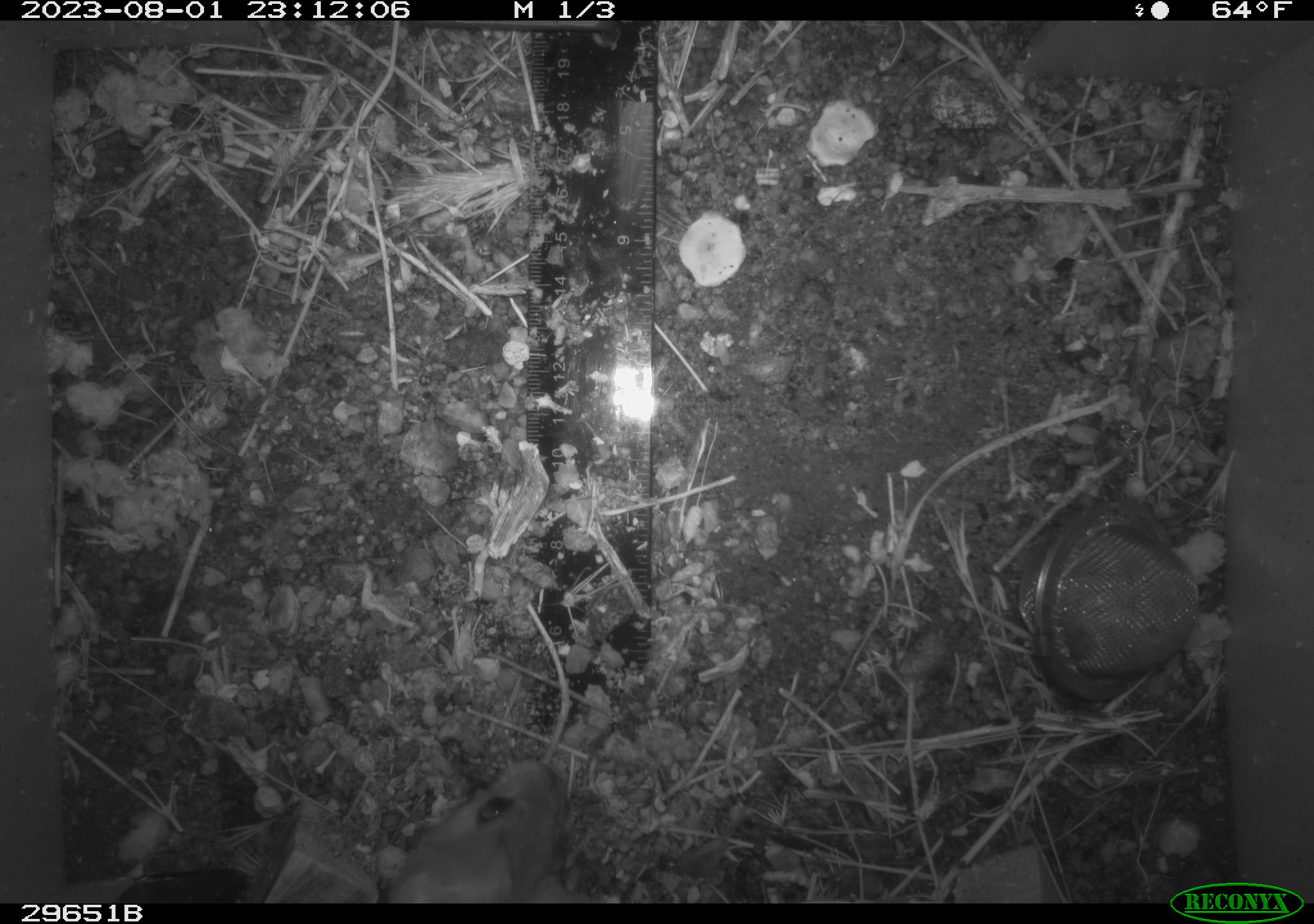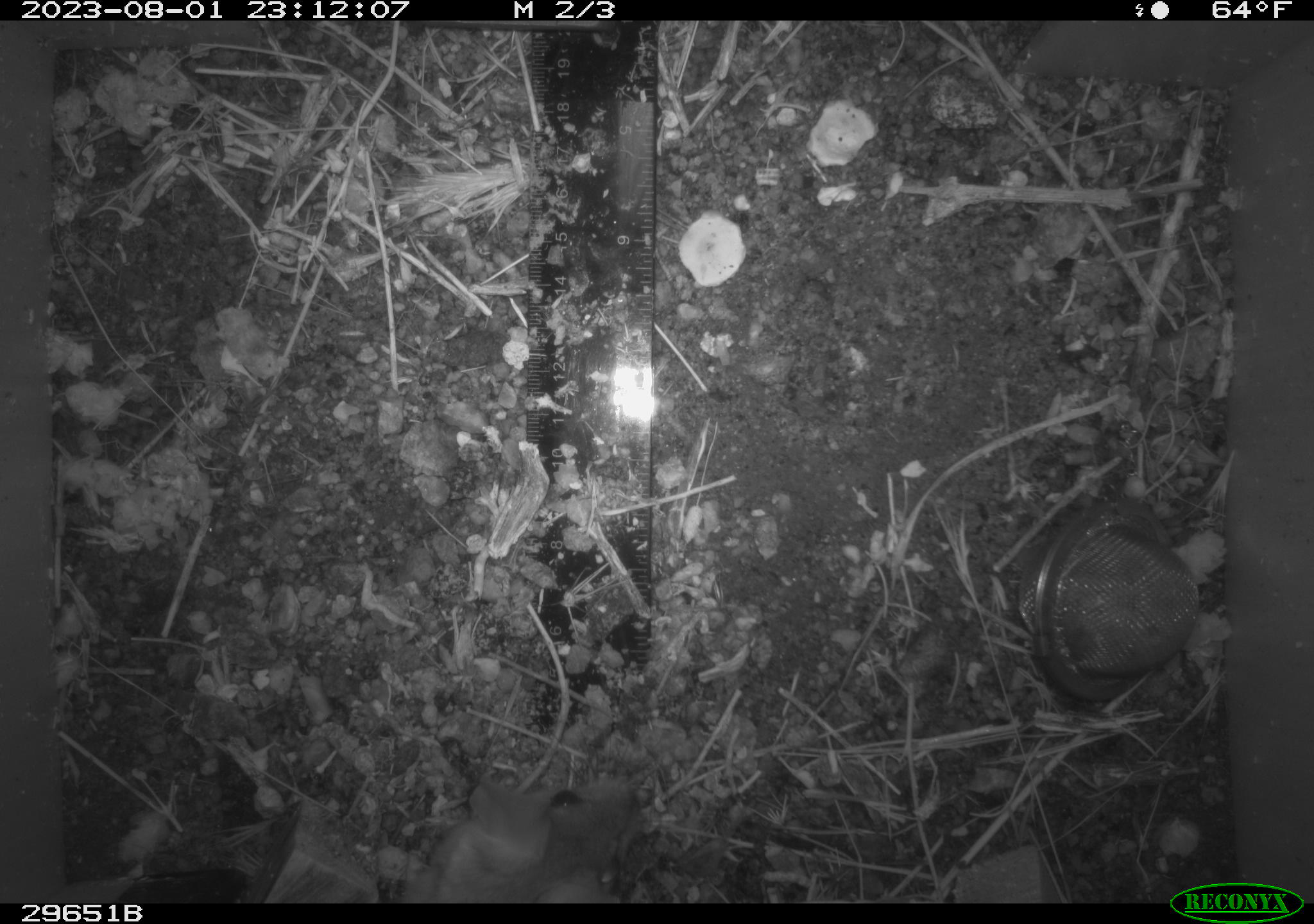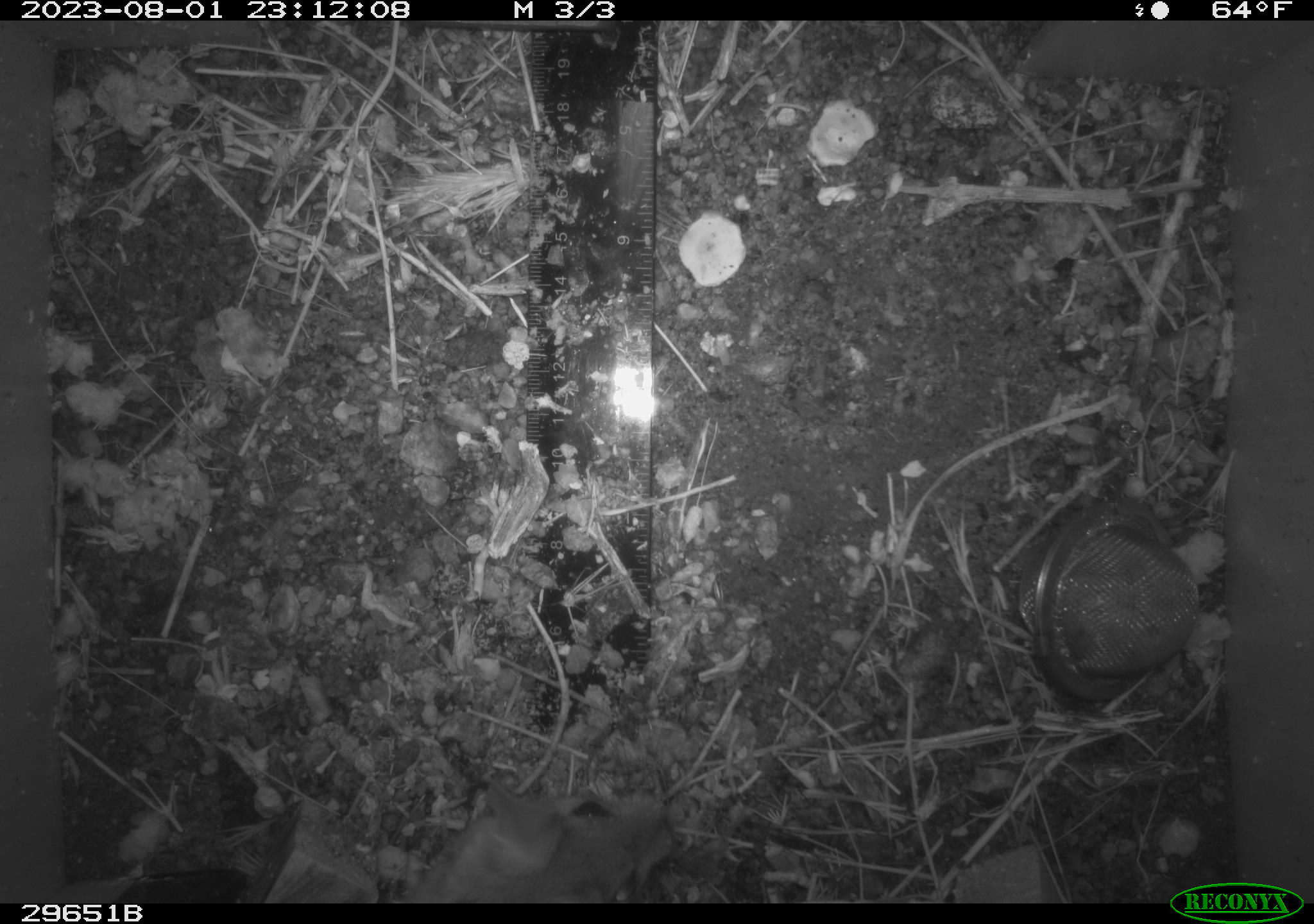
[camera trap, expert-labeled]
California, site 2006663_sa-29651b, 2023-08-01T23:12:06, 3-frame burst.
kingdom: Animalia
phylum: Chordata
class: Mammalia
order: Rodentia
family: Cricetidae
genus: Neotoma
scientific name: Neotoma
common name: pack rat or woodrat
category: neotoma species